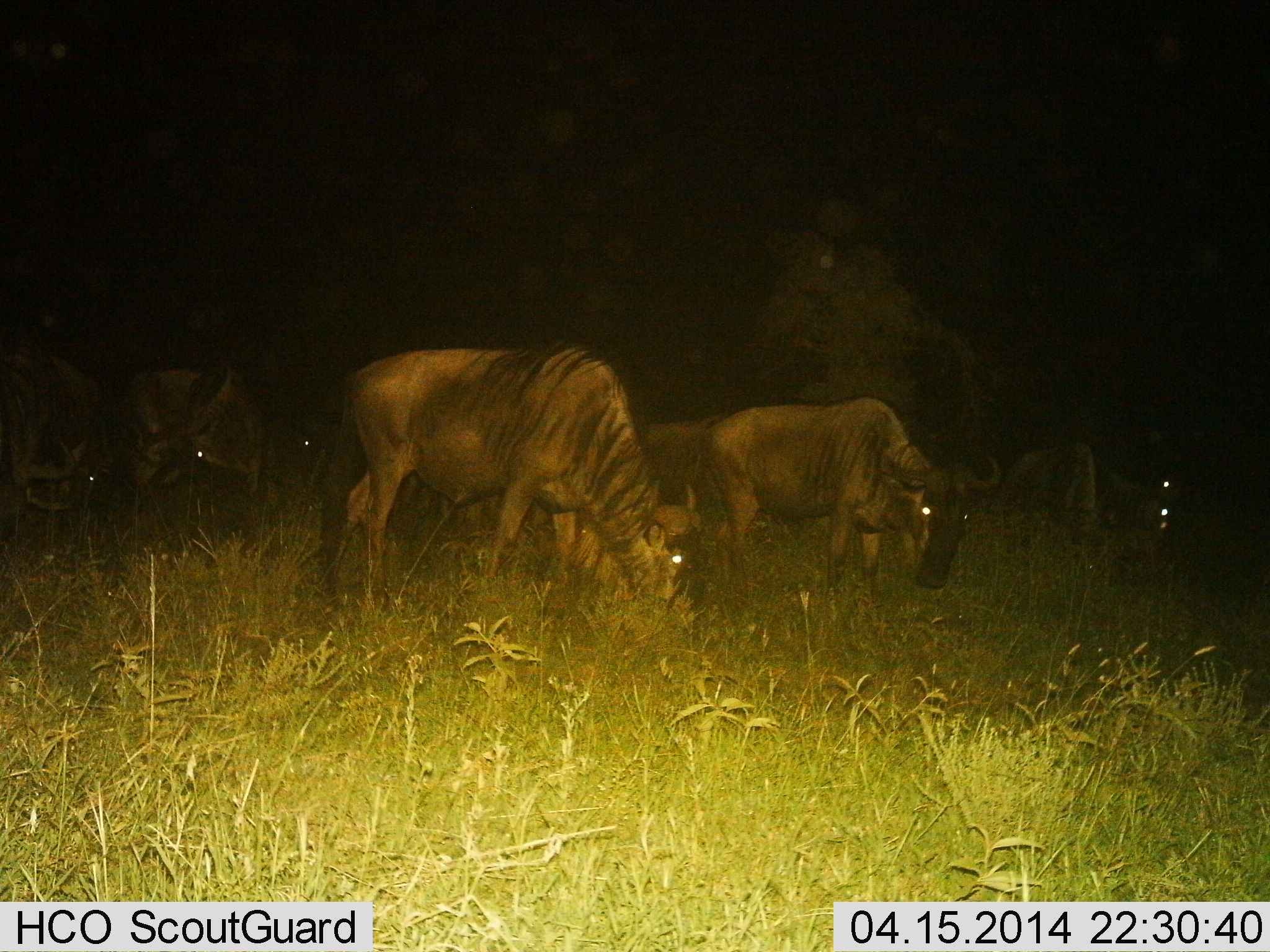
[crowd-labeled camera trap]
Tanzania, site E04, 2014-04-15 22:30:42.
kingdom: Animalia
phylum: Chordata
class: Mammalia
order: Artiodactyla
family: Bovidae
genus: Connochaetes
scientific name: Connochaetes taurinus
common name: blue wildebeest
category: wildebeest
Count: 7.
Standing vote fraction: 40%.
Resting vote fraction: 0%.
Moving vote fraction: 0%.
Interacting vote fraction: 0%.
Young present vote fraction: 0%.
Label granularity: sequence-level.